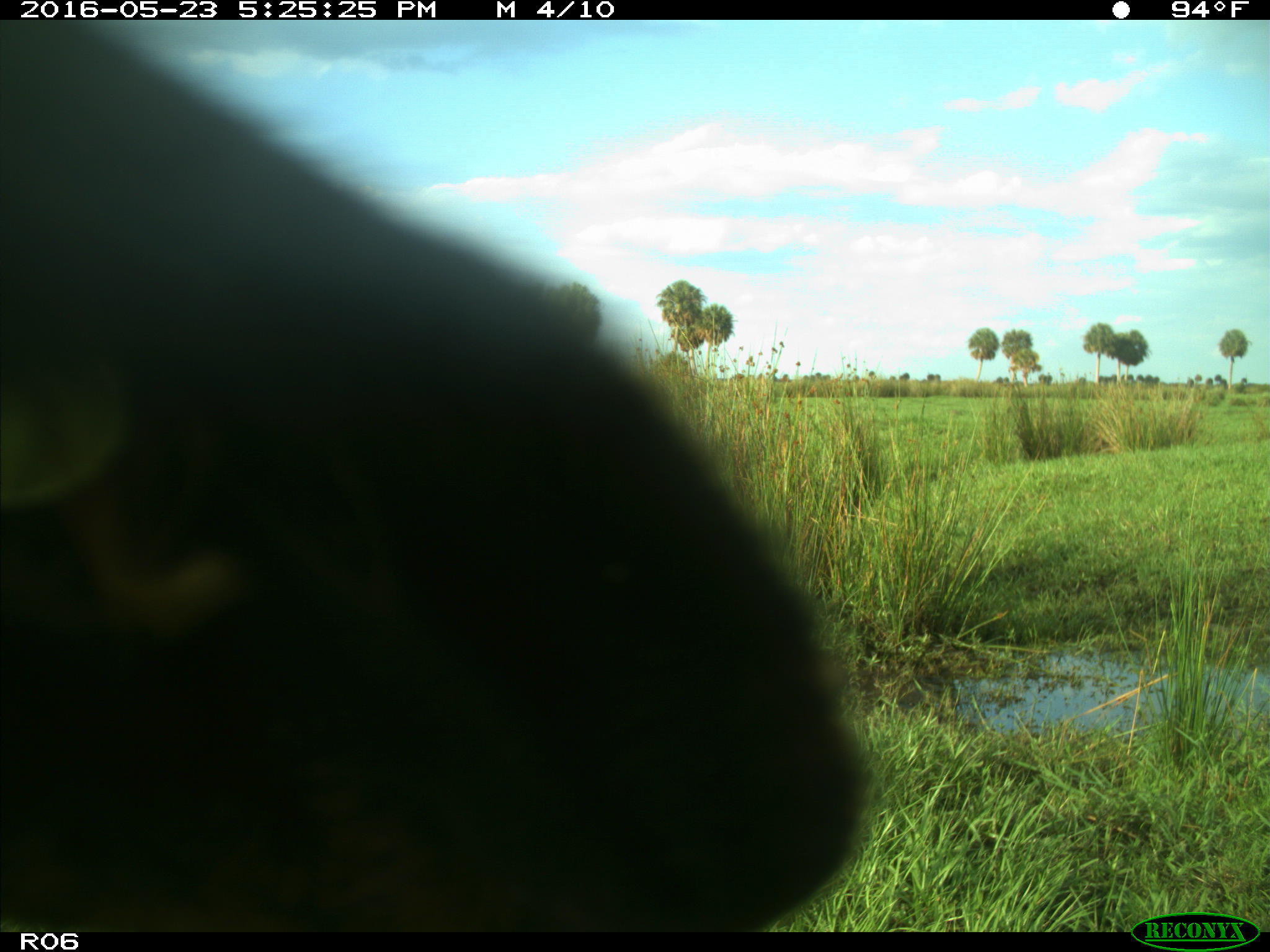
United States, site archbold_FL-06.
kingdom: Animalia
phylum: Chordata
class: Mammalia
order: Artiodactyla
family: Bovidae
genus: Bos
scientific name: Bos taurus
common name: domestic cow